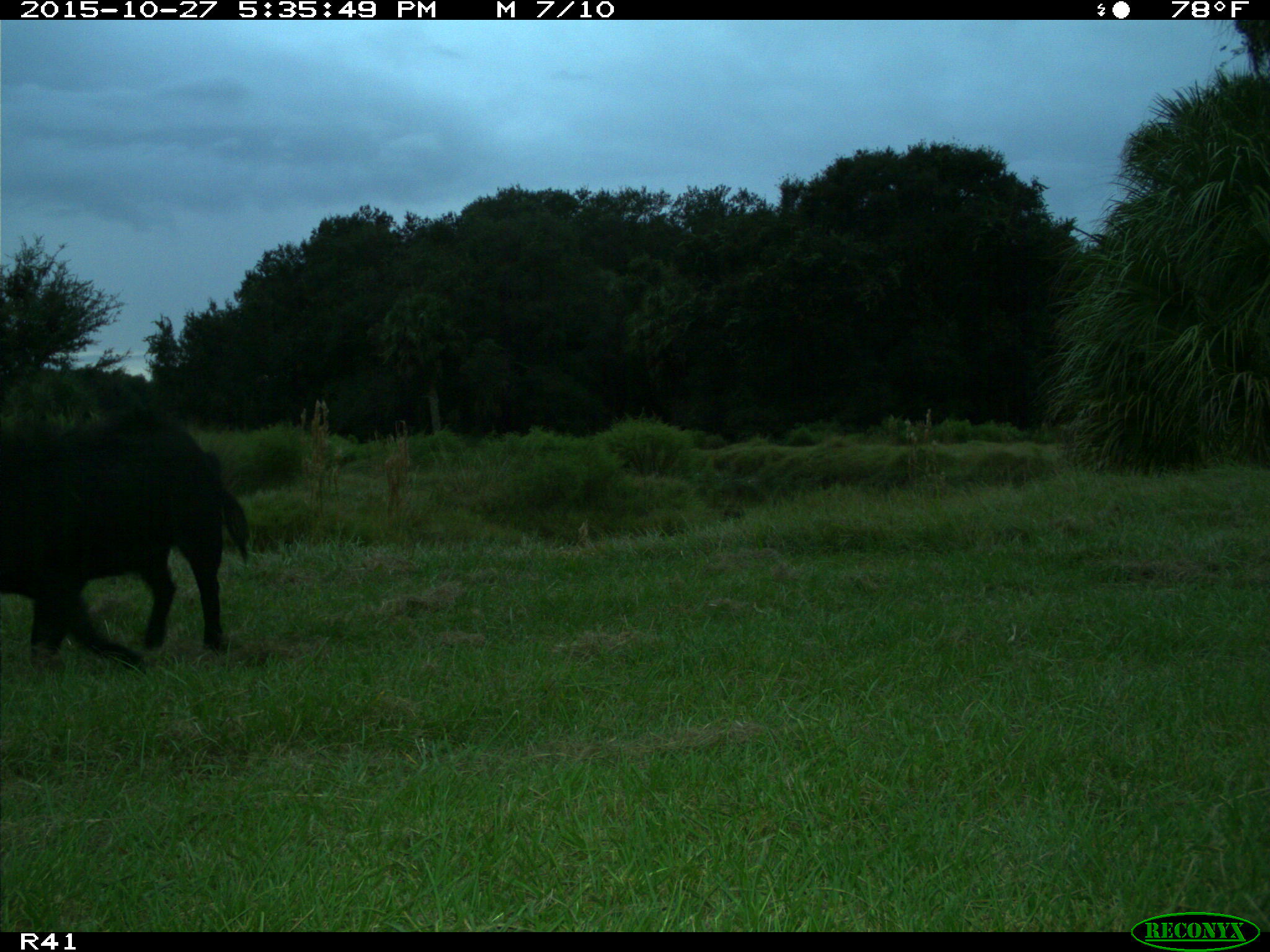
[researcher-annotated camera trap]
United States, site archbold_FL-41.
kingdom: Animalia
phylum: Chordata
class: Mammalia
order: Artiodactyla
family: Suidae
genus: Sus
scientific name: Sus scrofa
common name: wild boar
Sus scrofa (wild boar).